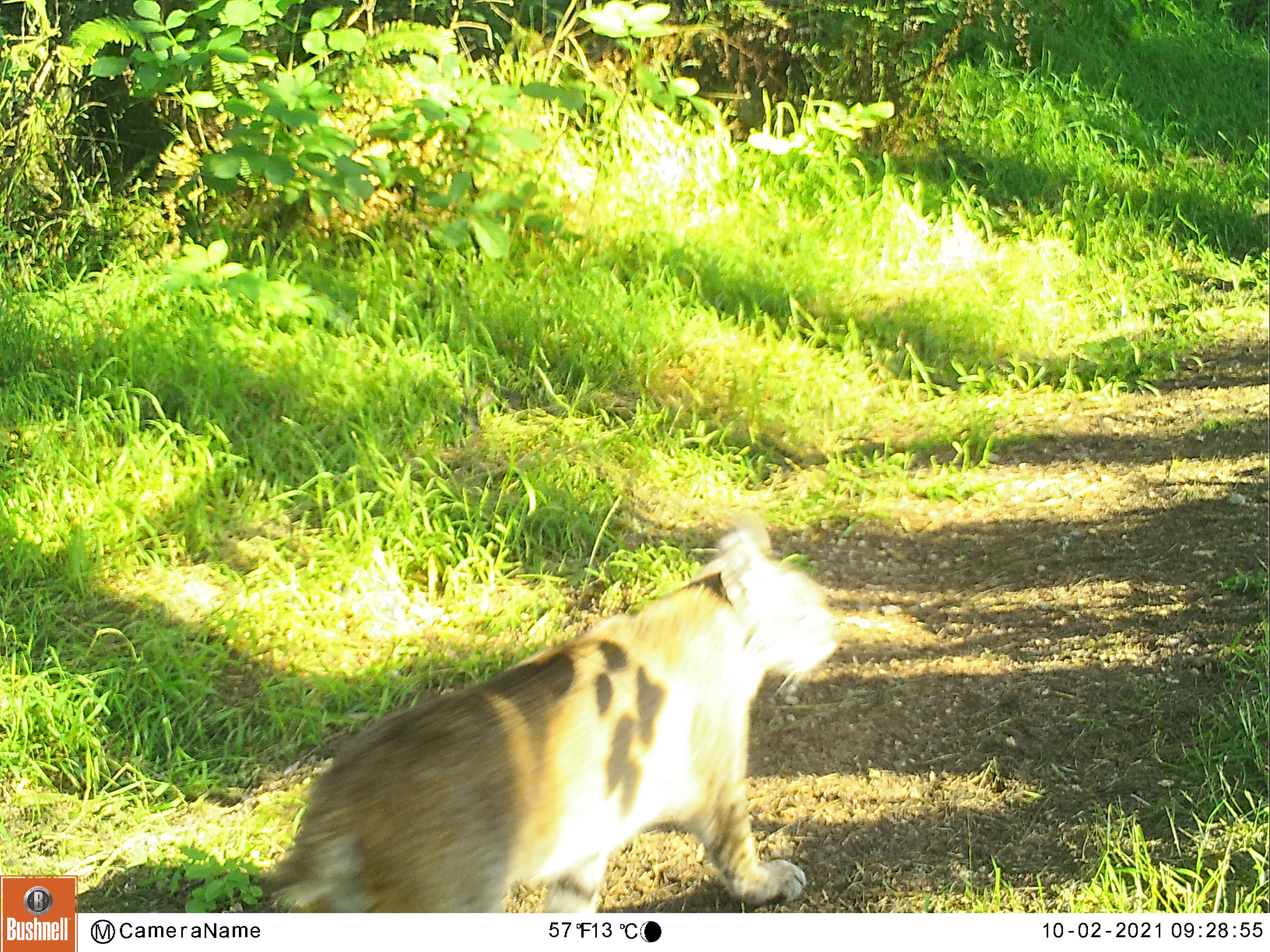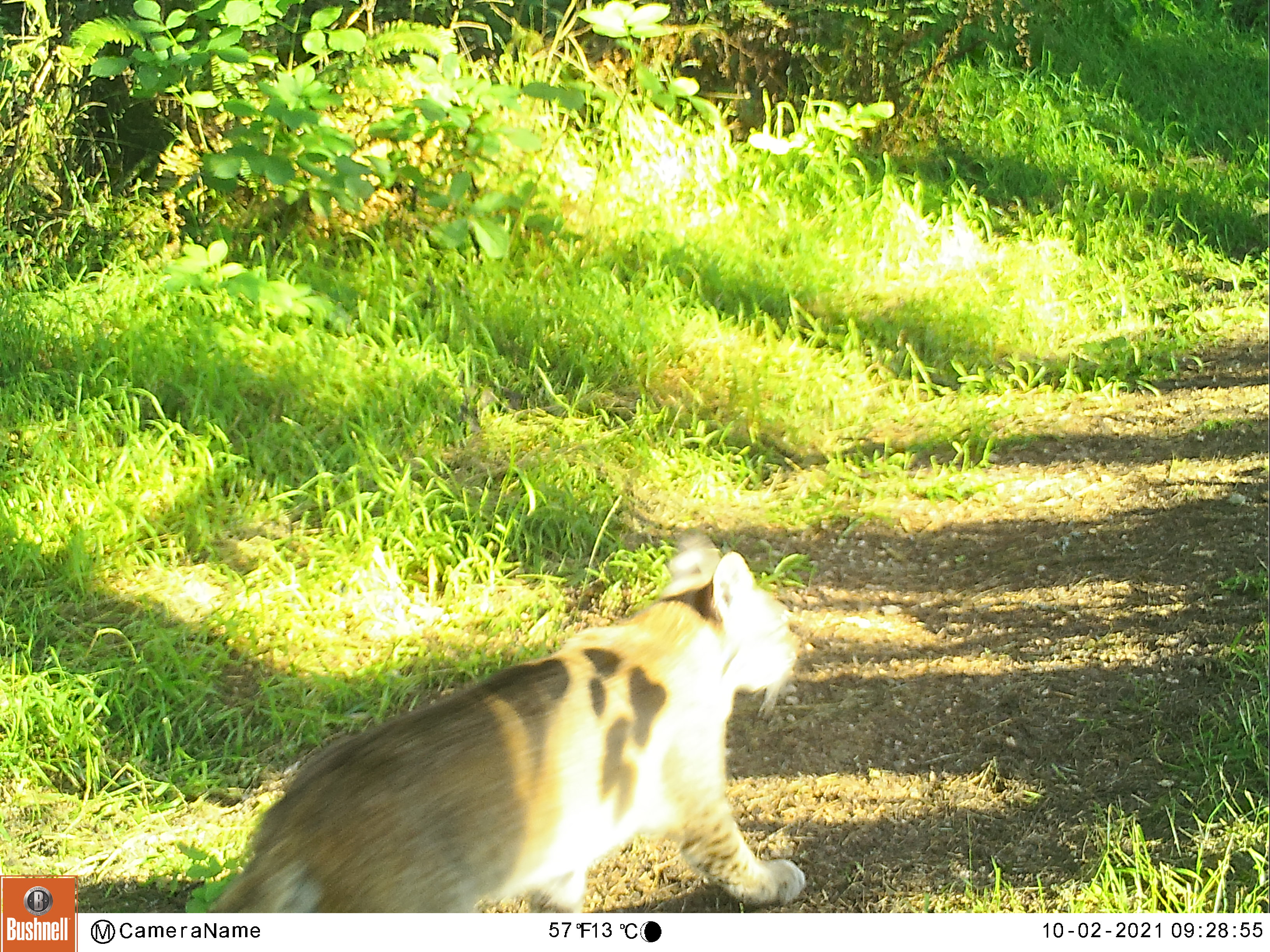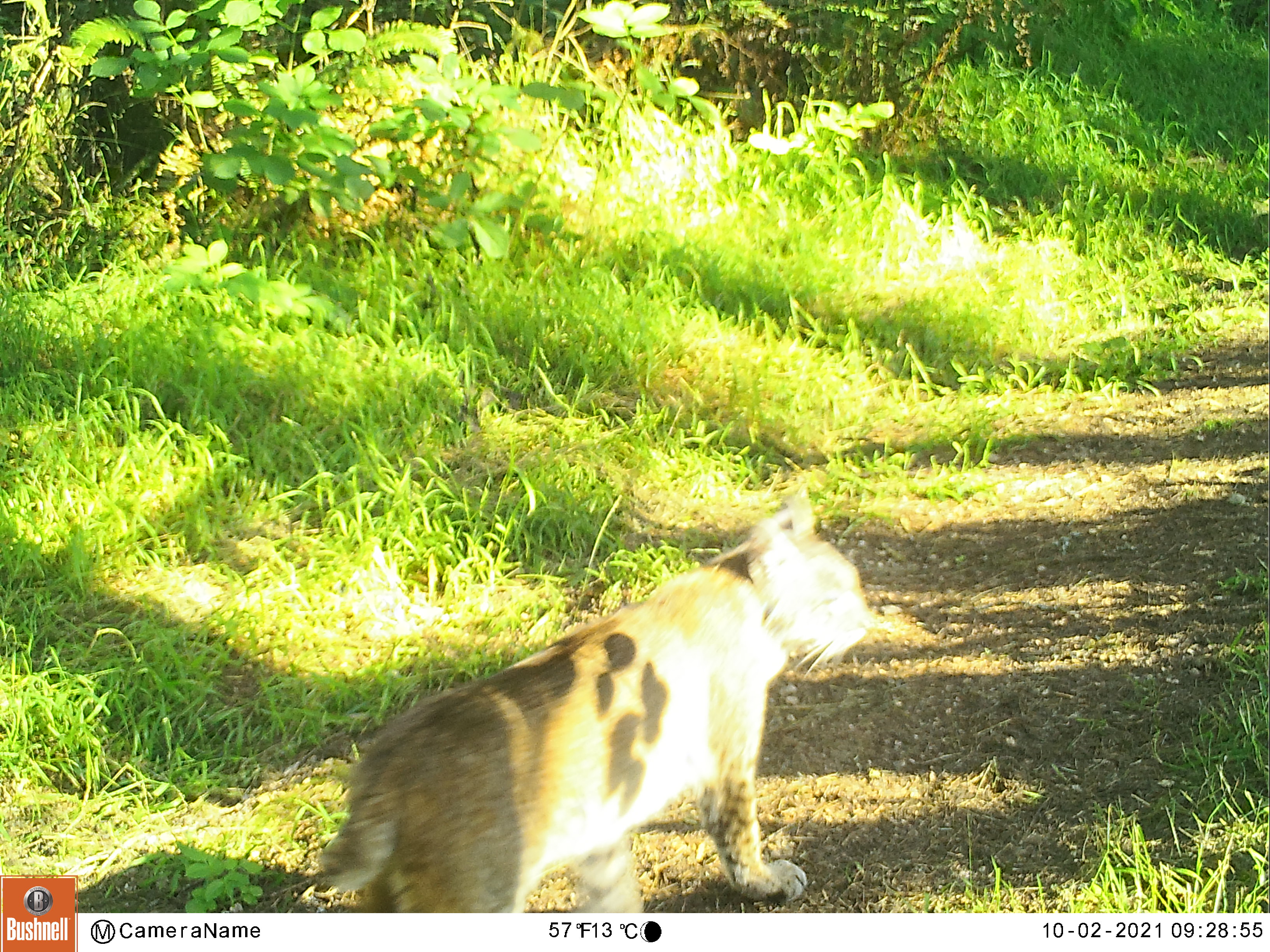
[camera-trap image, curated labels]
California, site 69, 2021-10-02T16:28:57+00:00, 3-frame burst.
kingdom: Animalia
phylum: Chordata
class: Mammalia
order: Carnivora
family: Felidae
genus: Lynx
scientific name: Lynx rufus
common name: bobcat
Bobcat (Lynx rufus).